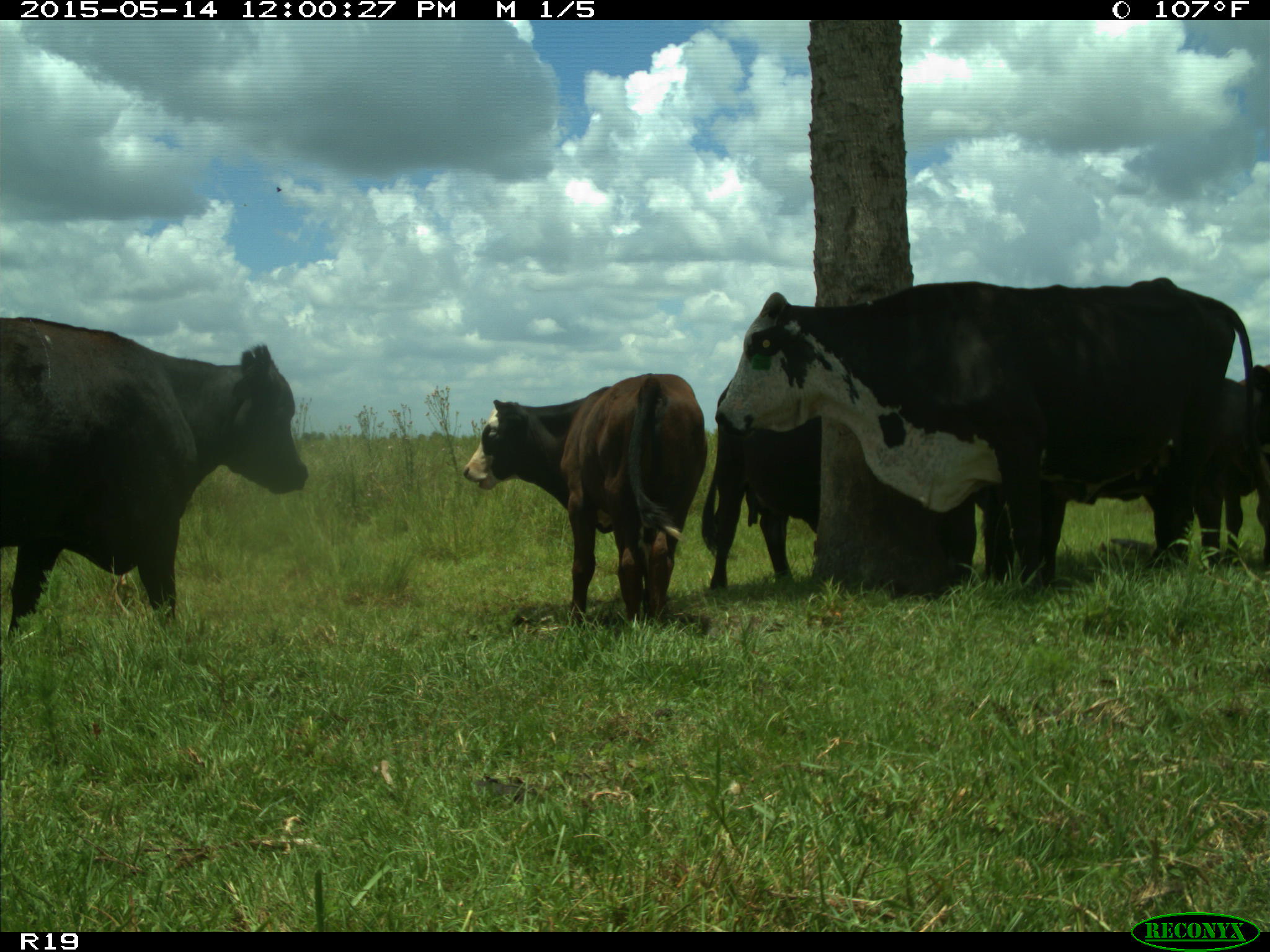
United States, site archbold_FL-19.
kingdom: Animalia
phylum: Chordata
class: Mammalia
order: Artiodactyla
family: Bovidae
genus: Bos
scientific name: Bos taurus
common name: domestic cow